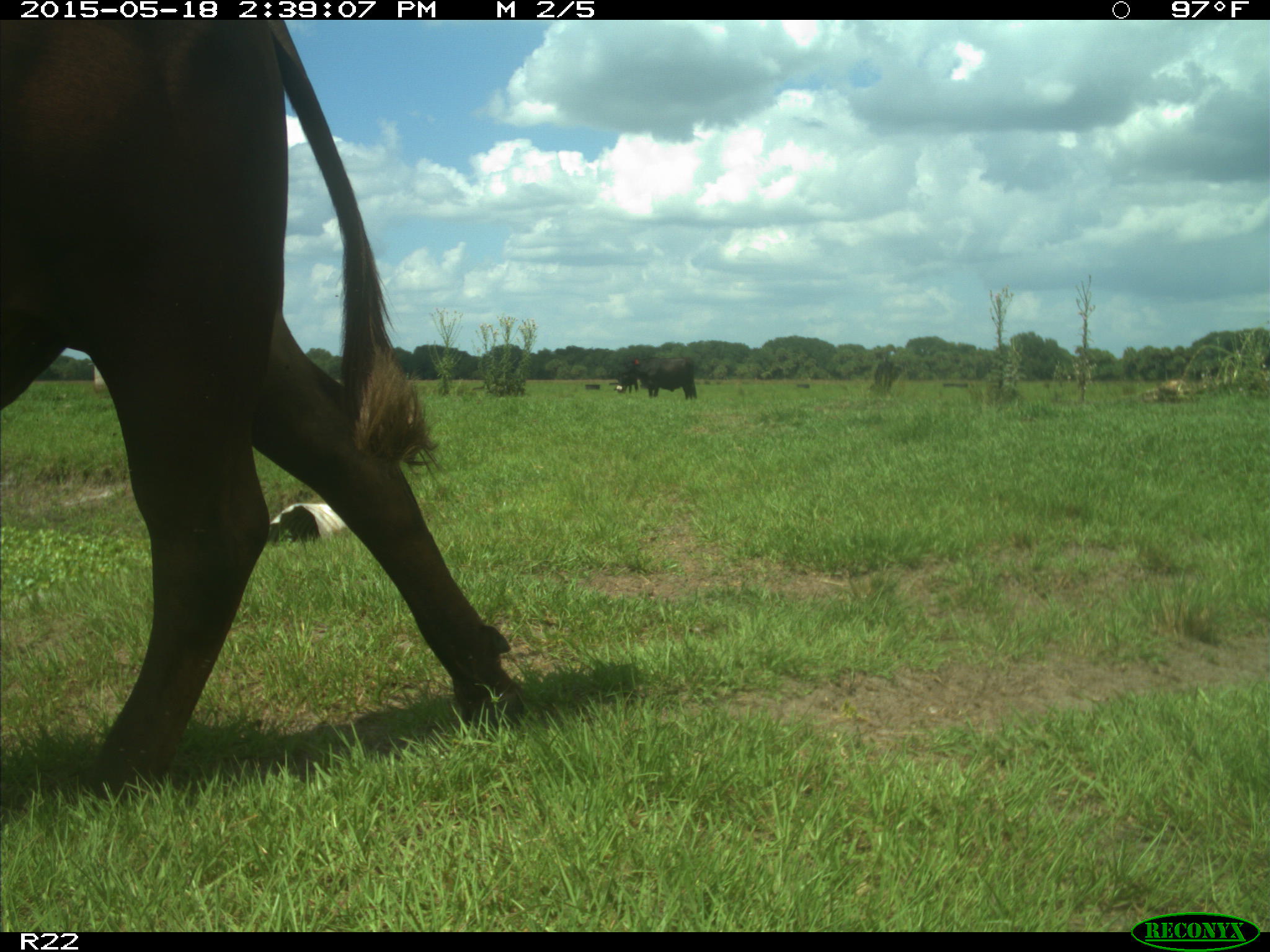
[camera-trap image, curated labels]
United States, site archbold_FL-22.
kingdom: Animalia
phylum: Chordata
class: Mammalia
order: Artiodactyla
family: Bovidae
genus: Bos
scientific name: Bos taurus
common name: domestic cow